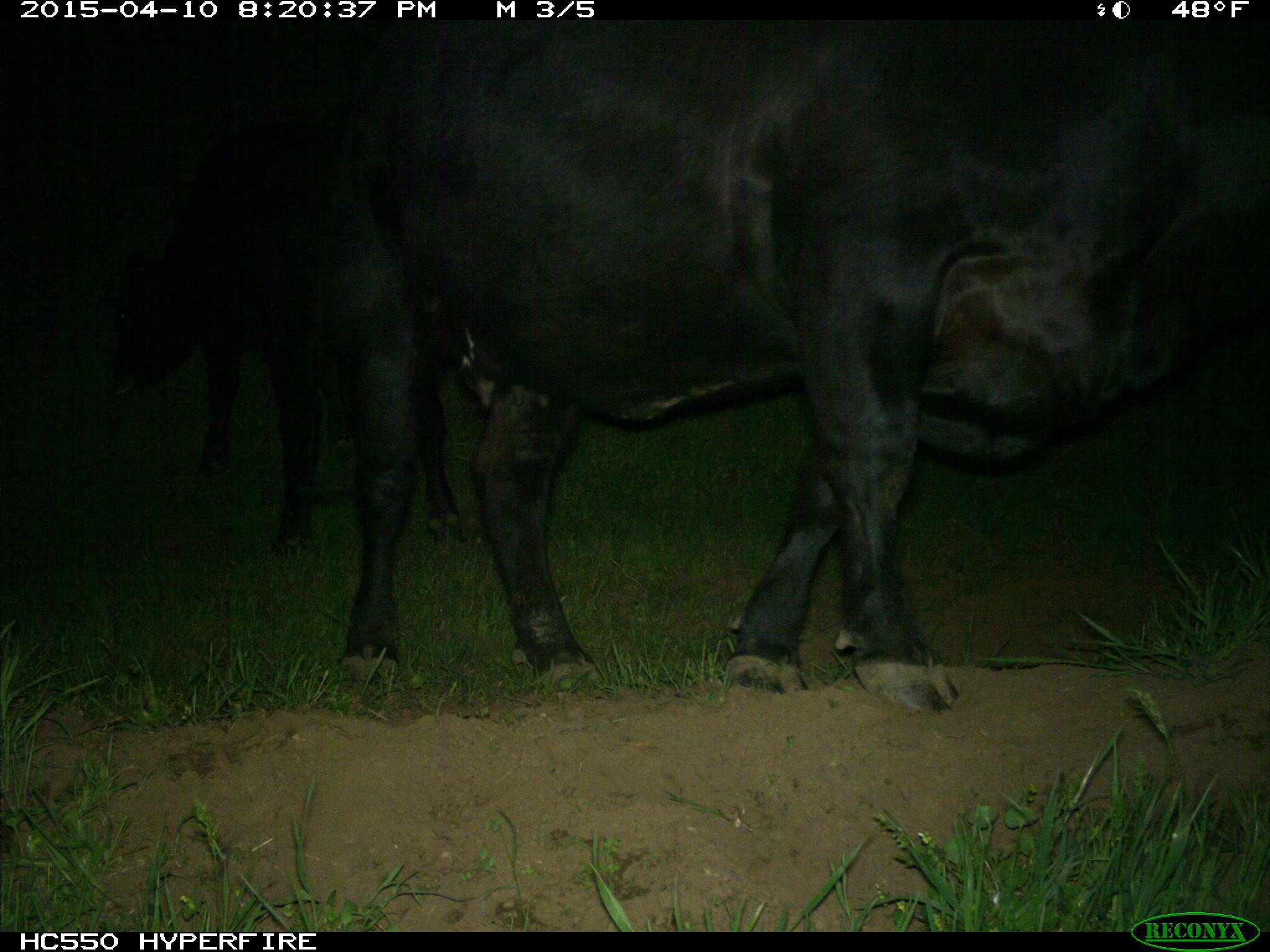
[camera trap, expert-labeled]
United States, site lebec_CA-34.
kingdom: Animalia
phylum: Chordata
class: Mammalia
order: Artiodactyla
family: Bovidae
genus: Bos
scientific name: Bos taurus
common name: domestic cow